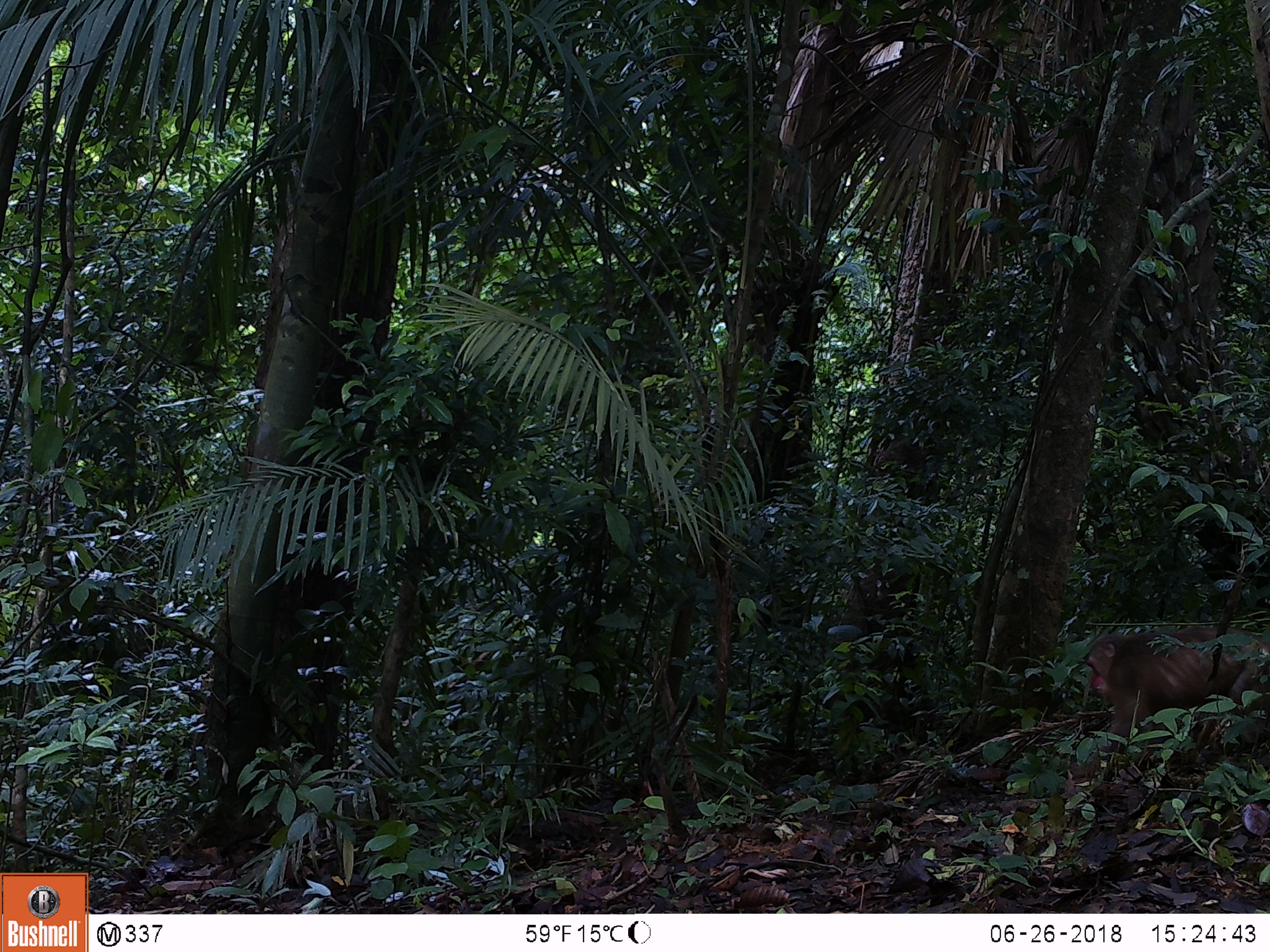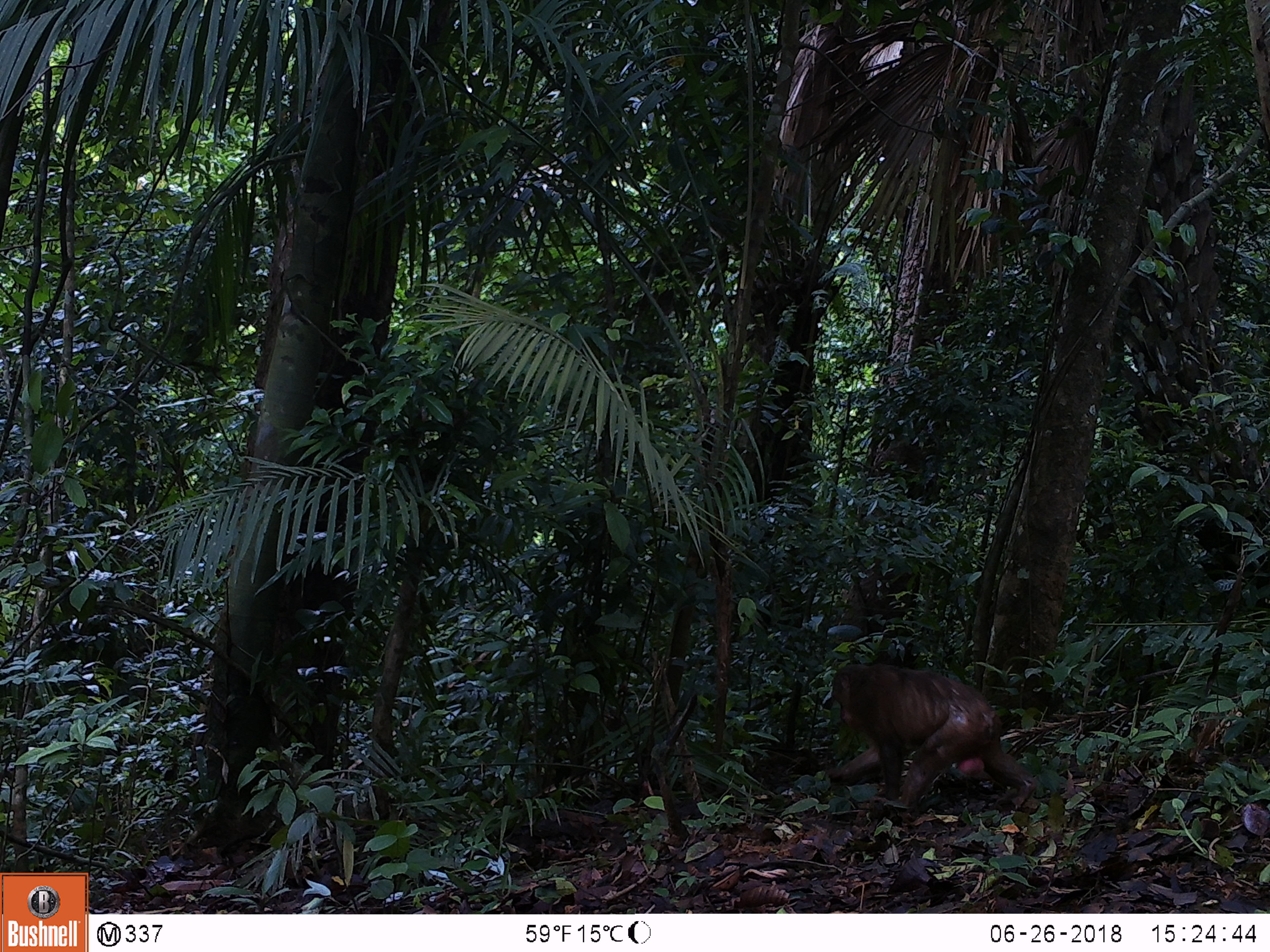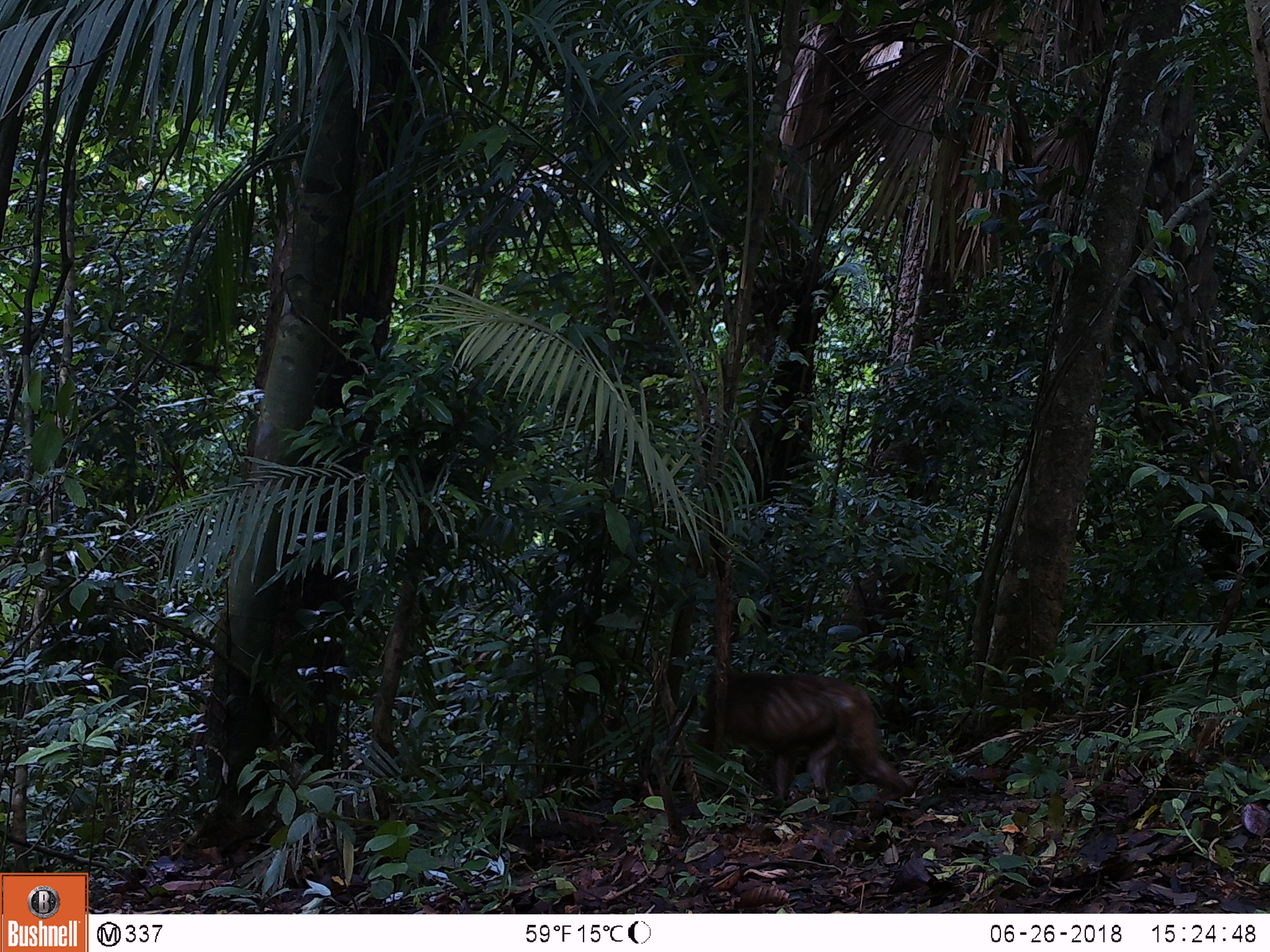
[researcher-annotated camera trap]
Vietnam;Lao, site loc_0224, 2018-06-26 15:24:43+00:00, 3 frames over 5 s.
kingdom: Animalia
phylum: Chordata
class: Mammalia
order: Primates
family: Cercopithecidae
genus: Macaca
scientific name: Macaca arctoides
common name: stump-tailed macaque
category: stump tailed macaque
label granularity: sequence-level